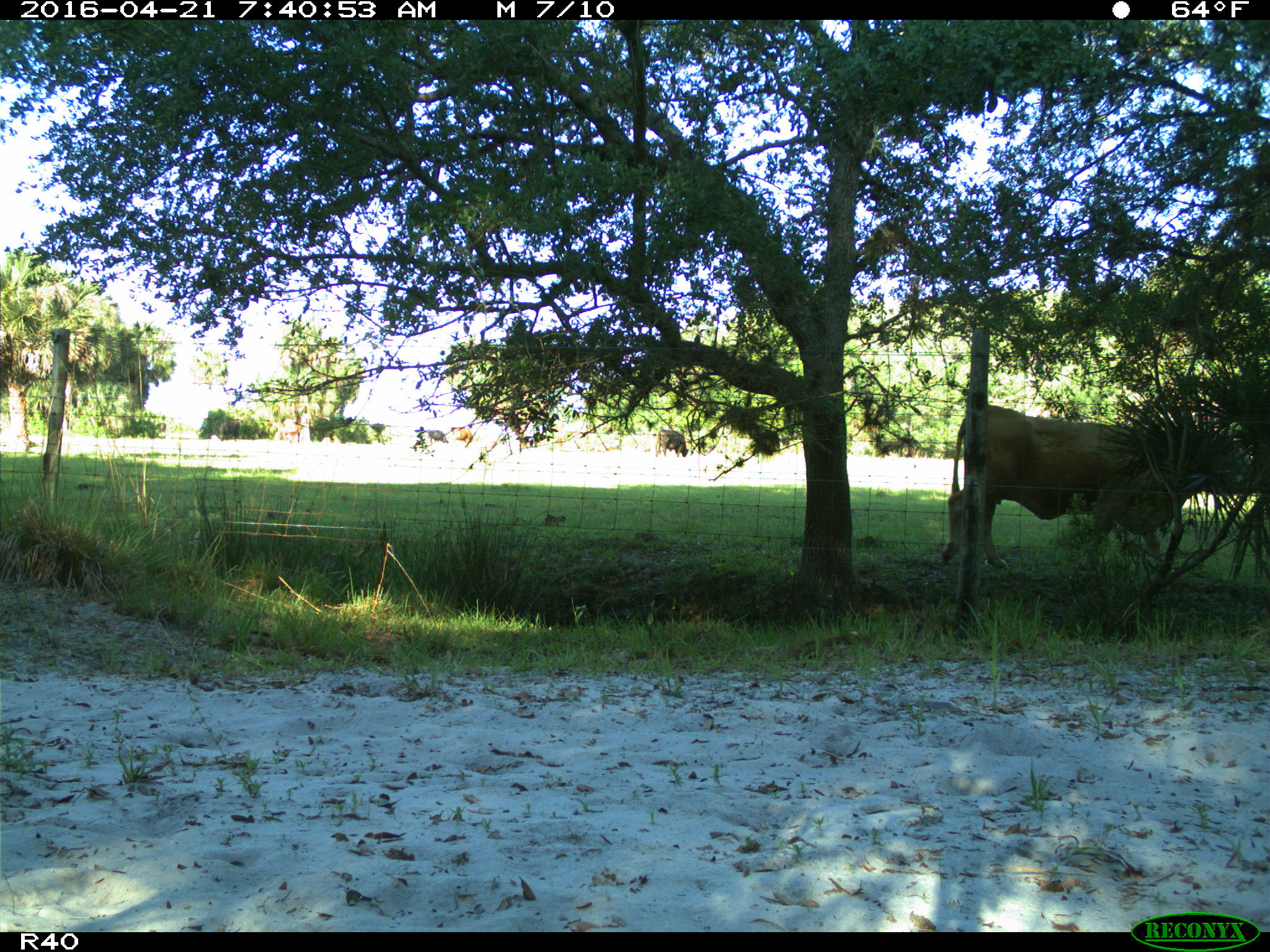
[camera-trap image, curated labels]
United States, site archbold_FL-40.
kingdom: Animalia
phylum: Chordata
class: Mammalia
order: Artiodactyla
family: Bovidae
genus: Bos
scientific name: Bos taurus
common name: domestic cow